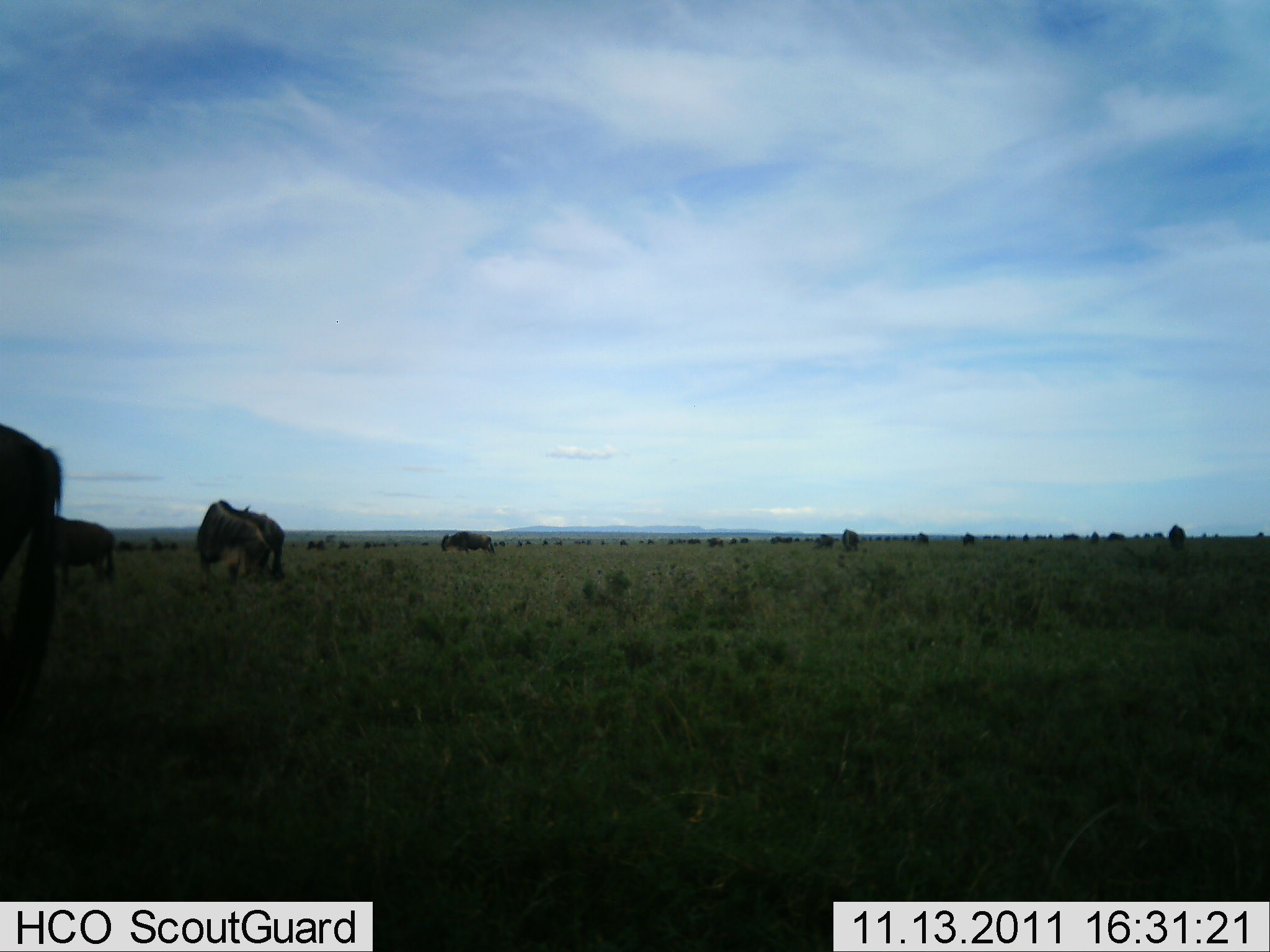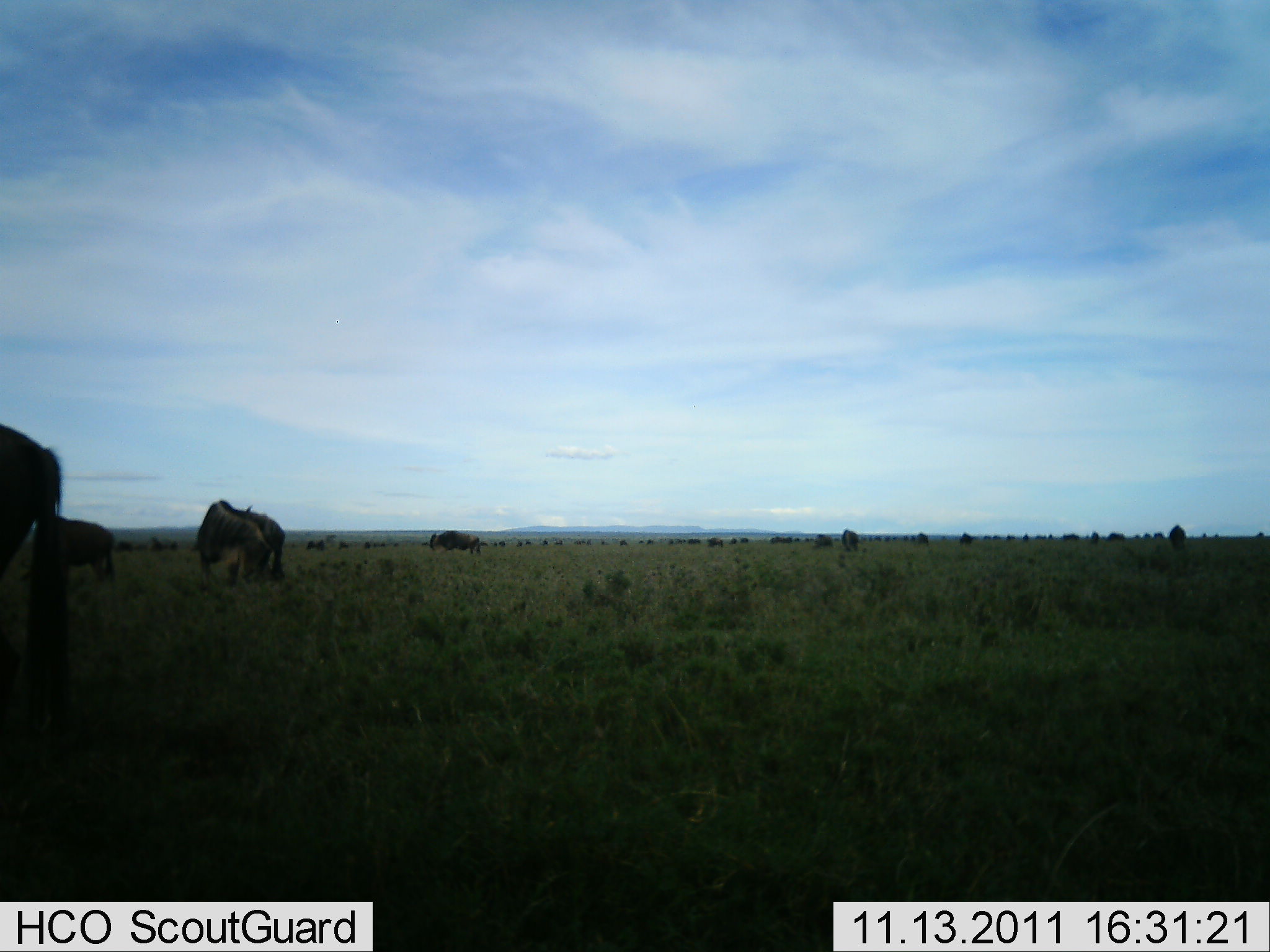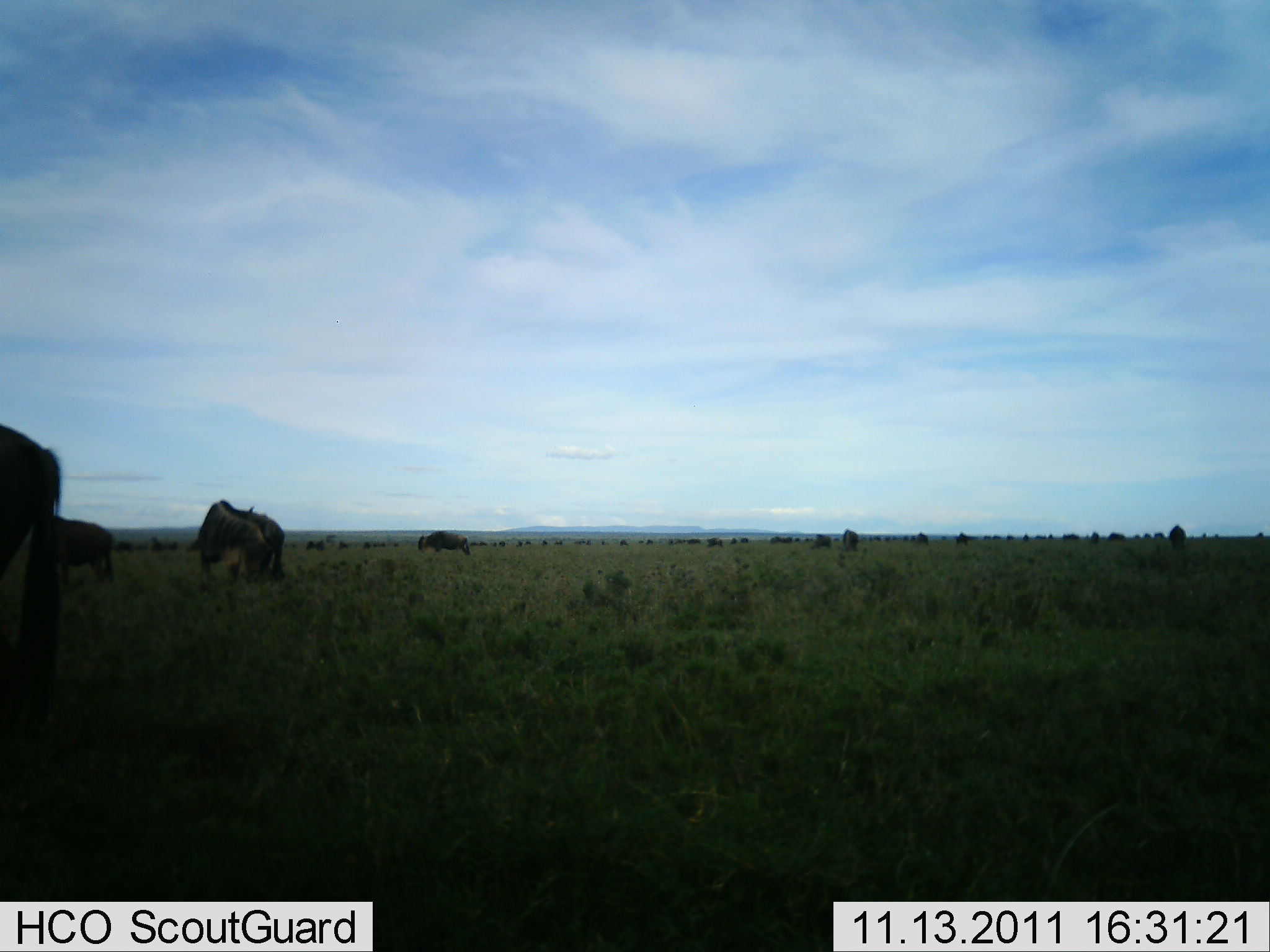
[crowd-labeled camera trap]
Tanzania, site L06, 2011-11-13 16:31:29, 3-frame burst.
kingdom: Animalia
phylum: Chordata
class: Mammalia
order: Artiodactyla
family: Bovidae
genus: Connochaetes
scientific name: Connochaetes taurinus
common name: blue wildebeest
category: wildebeest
Wildebeest (blue wildebeest) (Connochaetes taurinus), count 11-50. Behavior (volunteer vote fractions): standing 62%, resting 0%, moving 54%, interacting 0%. Young present (vote fraction): 0%. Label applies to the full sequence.